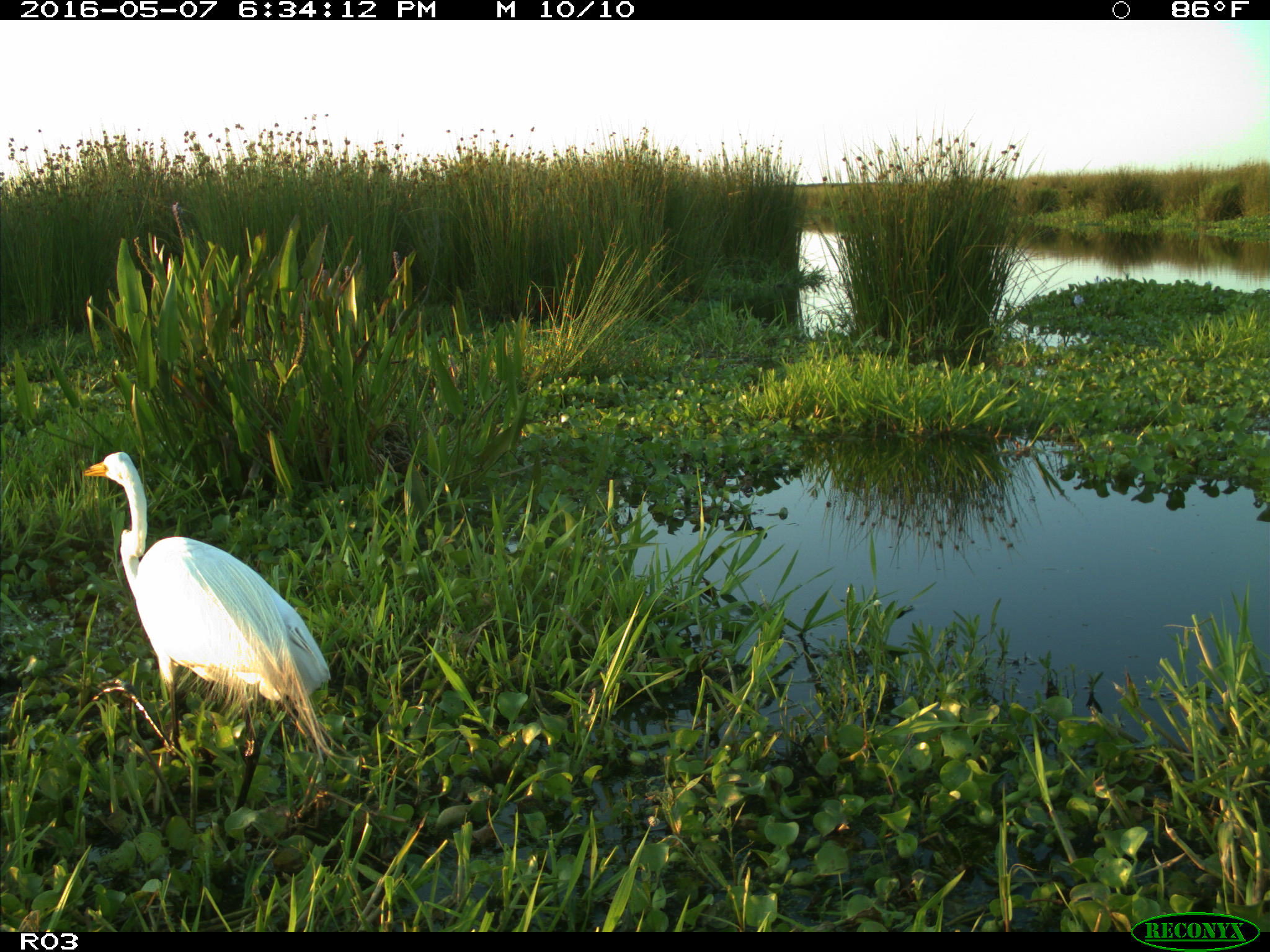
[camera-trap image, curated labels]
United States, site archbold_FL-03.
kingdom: Animalia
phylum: Chordata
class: Aves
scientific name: Aves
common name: birds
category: unidentified bird